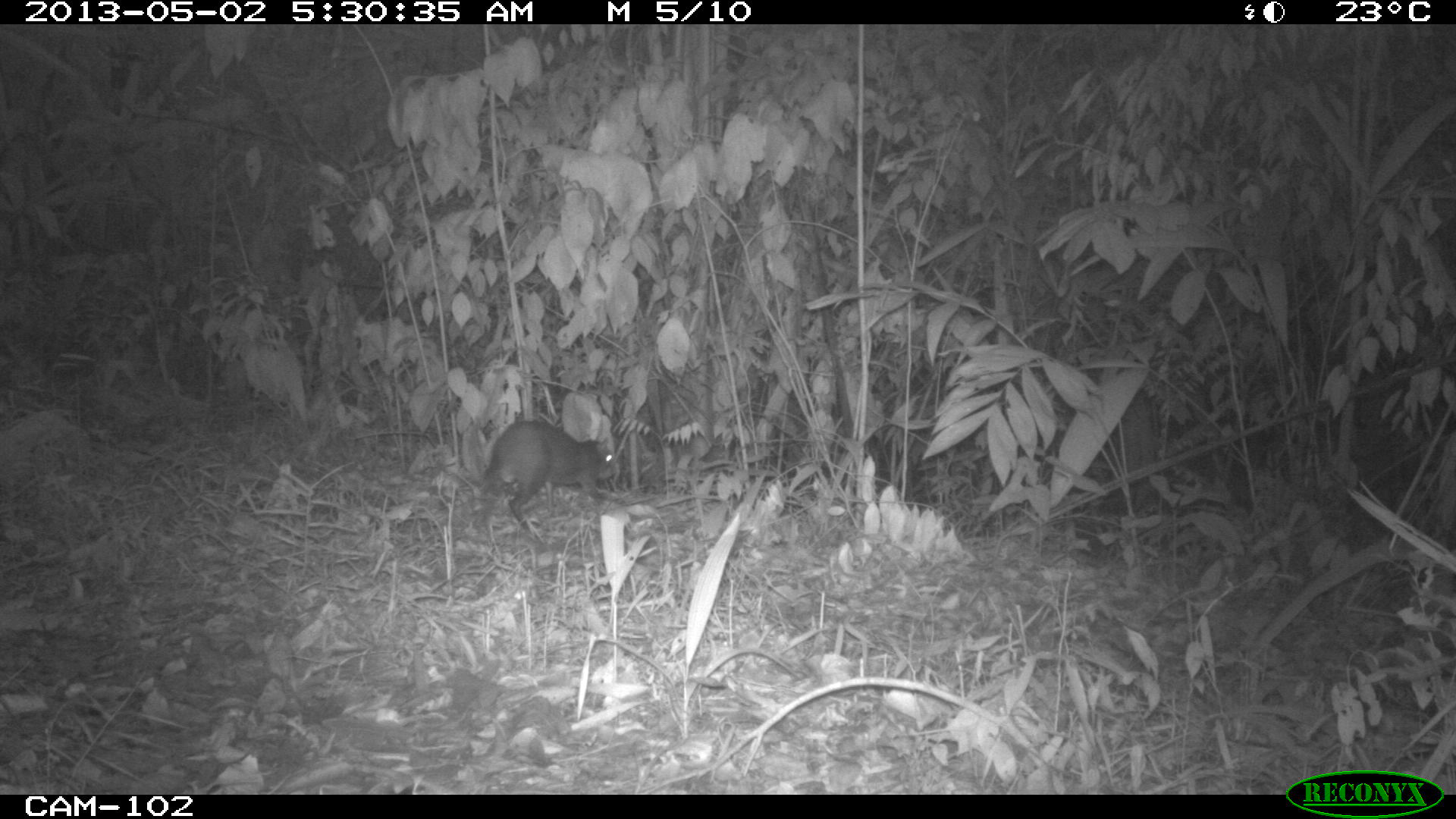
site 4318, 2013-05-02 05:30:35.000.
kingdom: Animalia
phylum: Chordata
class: Mammalia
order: Rodentia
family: Dasyproctidae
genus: Dasyprocta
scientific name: Dasyprocta punctata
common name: central american agouti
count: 1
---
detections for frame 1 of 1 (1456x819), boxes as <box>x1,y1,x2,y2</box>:
dasyprocta punctata: <box>480,418,616,540</box>